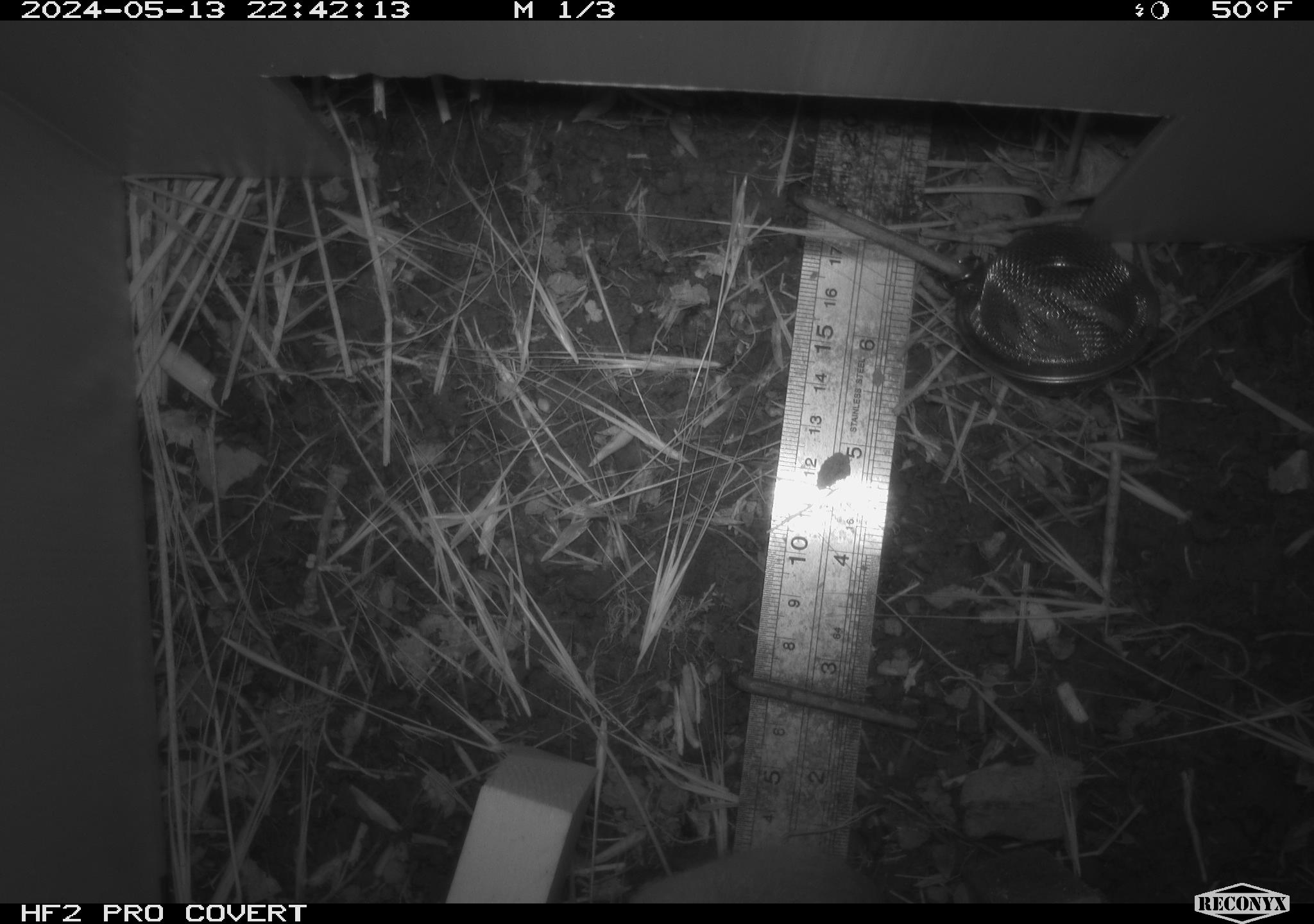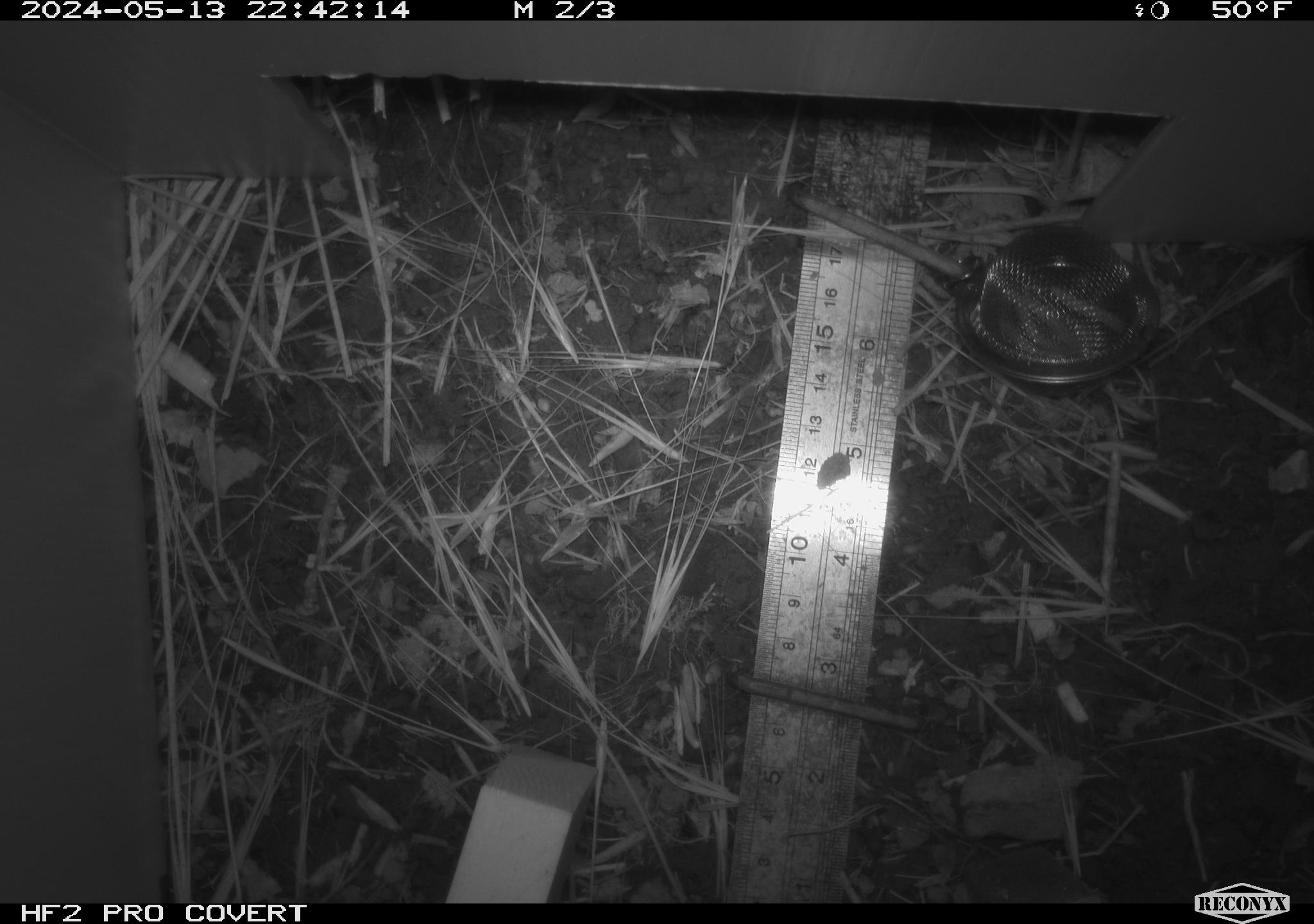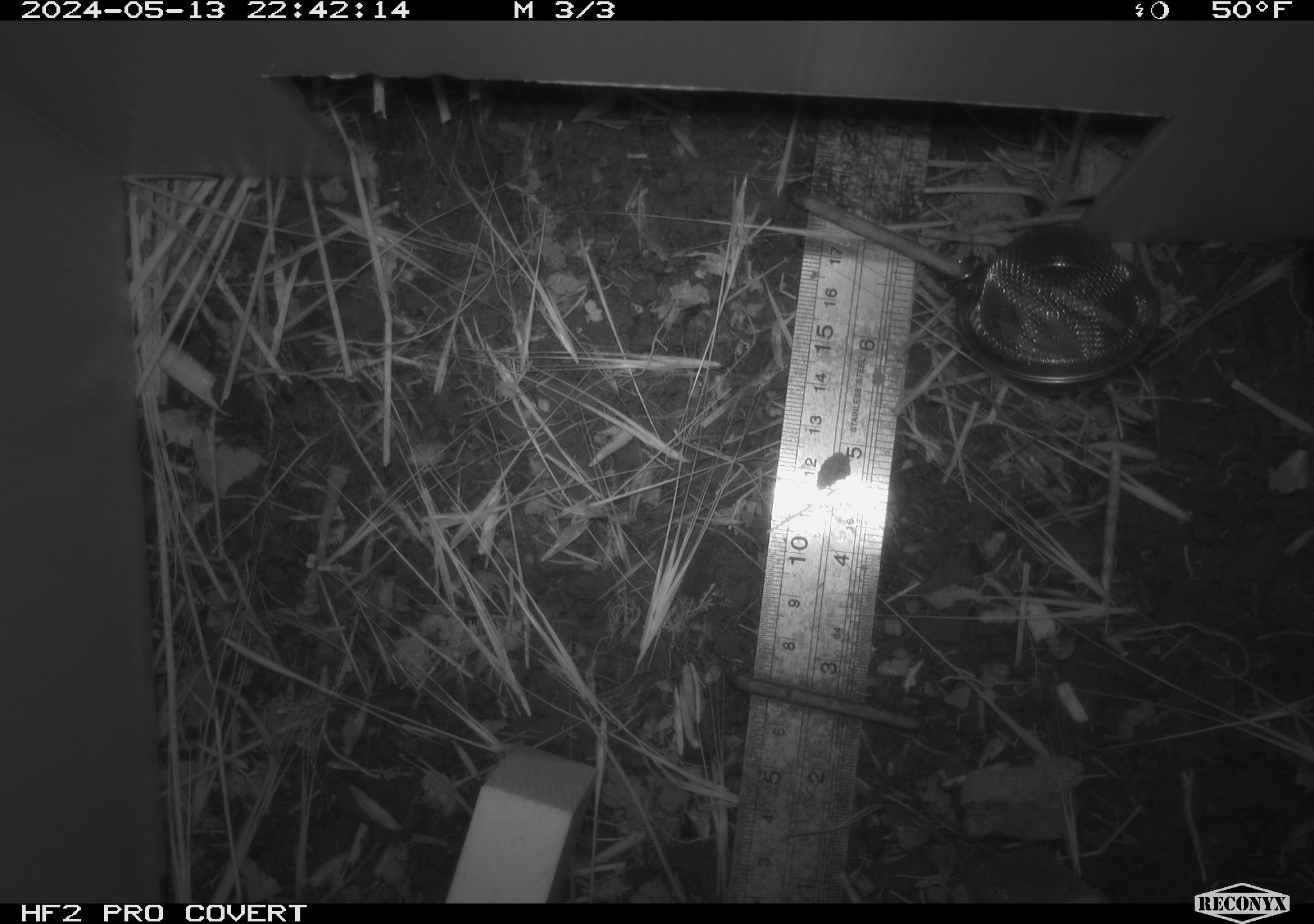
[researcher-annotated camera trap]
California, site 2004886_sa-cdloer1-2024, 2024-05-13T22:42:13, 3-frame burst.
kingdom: Animalia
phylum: Chordata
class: Mammalia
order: Rodentia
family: Cricetidae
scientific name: Arvicolinae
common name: voles, lemmings, and muskrats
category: arvicolinae subfamily